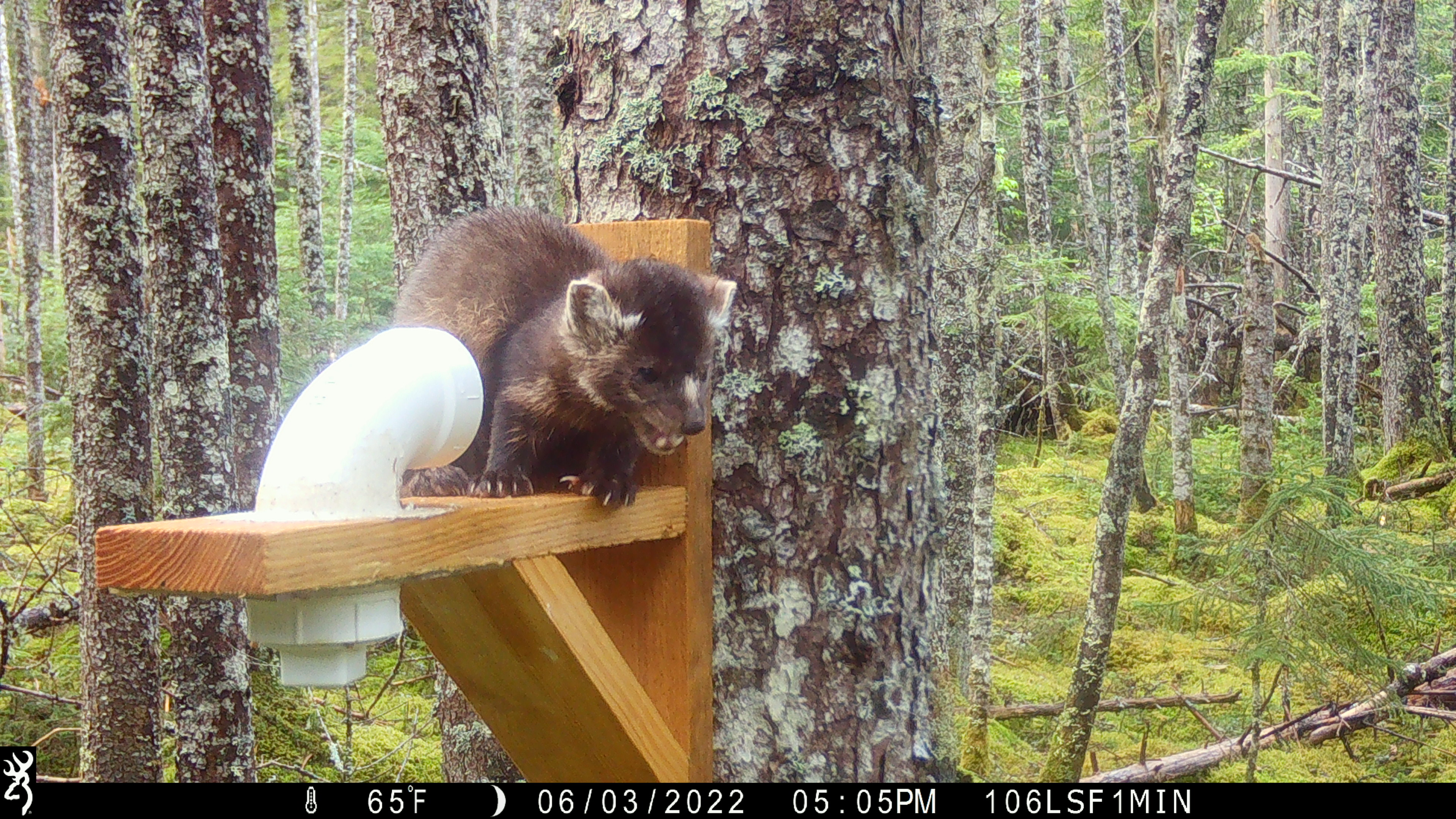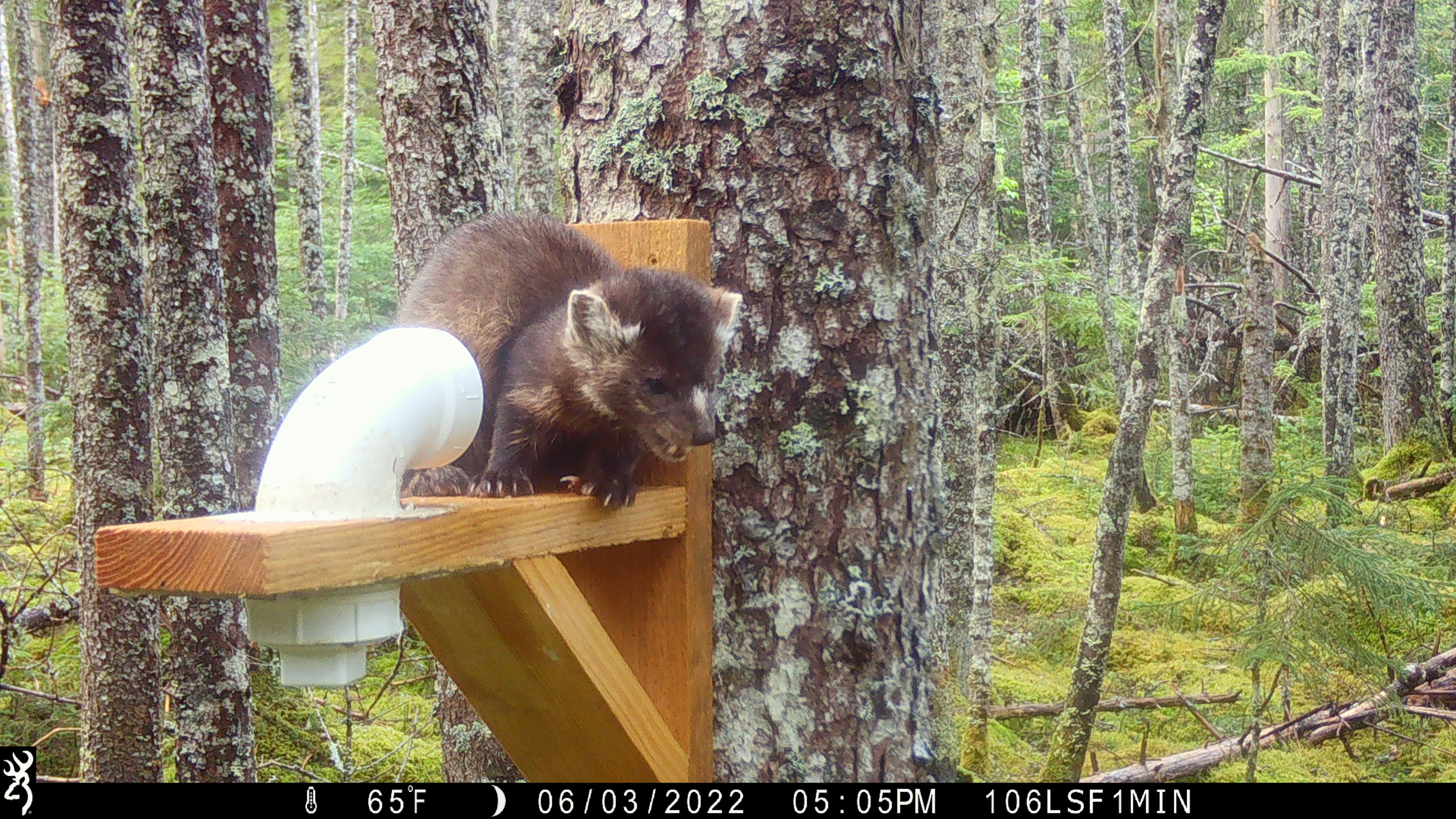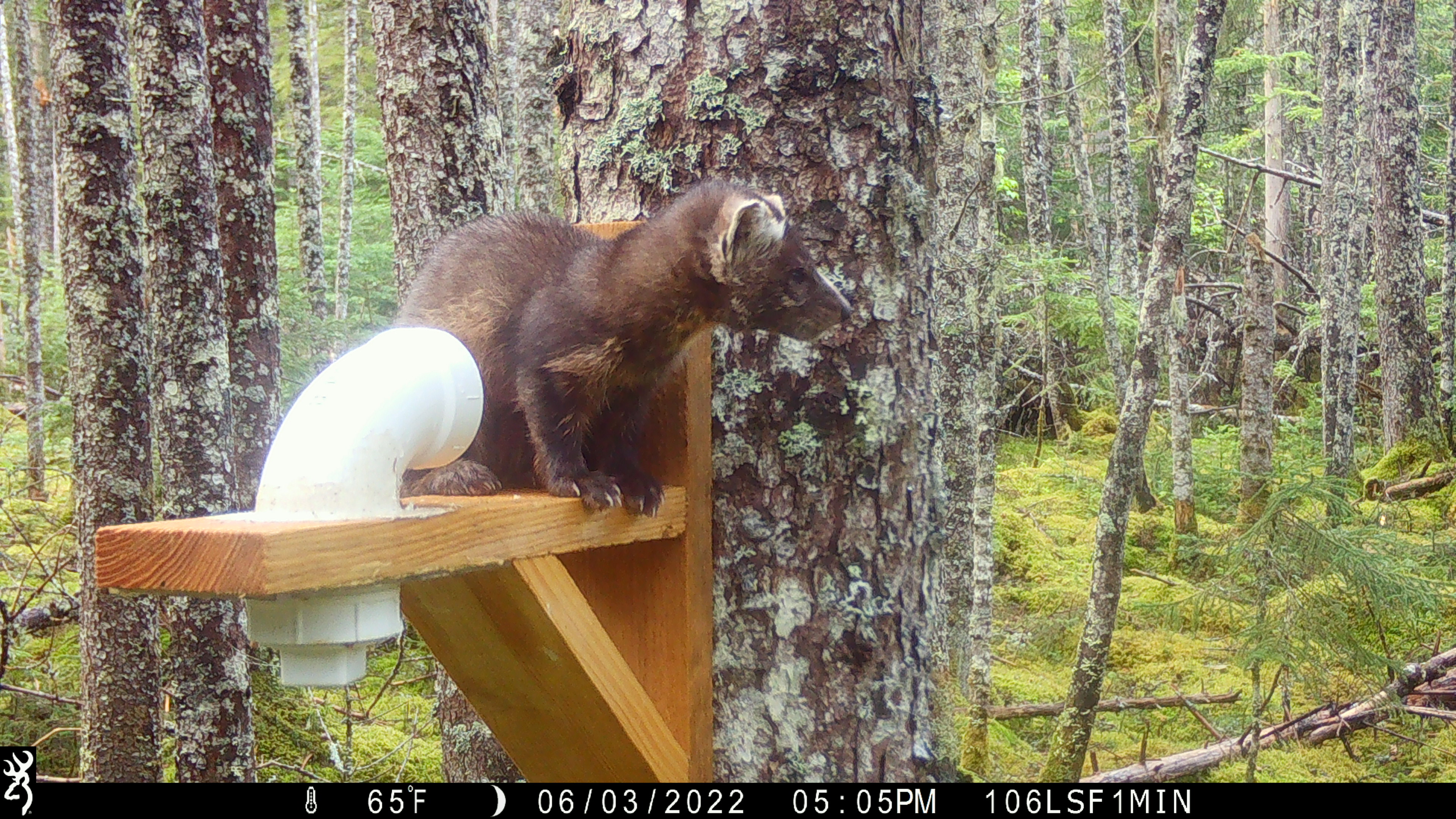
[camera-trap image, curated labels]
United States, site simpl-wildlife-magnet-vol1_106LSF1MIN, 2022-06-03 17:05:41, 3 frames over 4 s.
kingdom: Animalia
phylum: Chordata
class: Mammalia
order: Carnivora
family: Mustelidae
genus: Martes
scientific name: Martes americana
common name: american marten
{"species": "american marten (Martes americana)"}